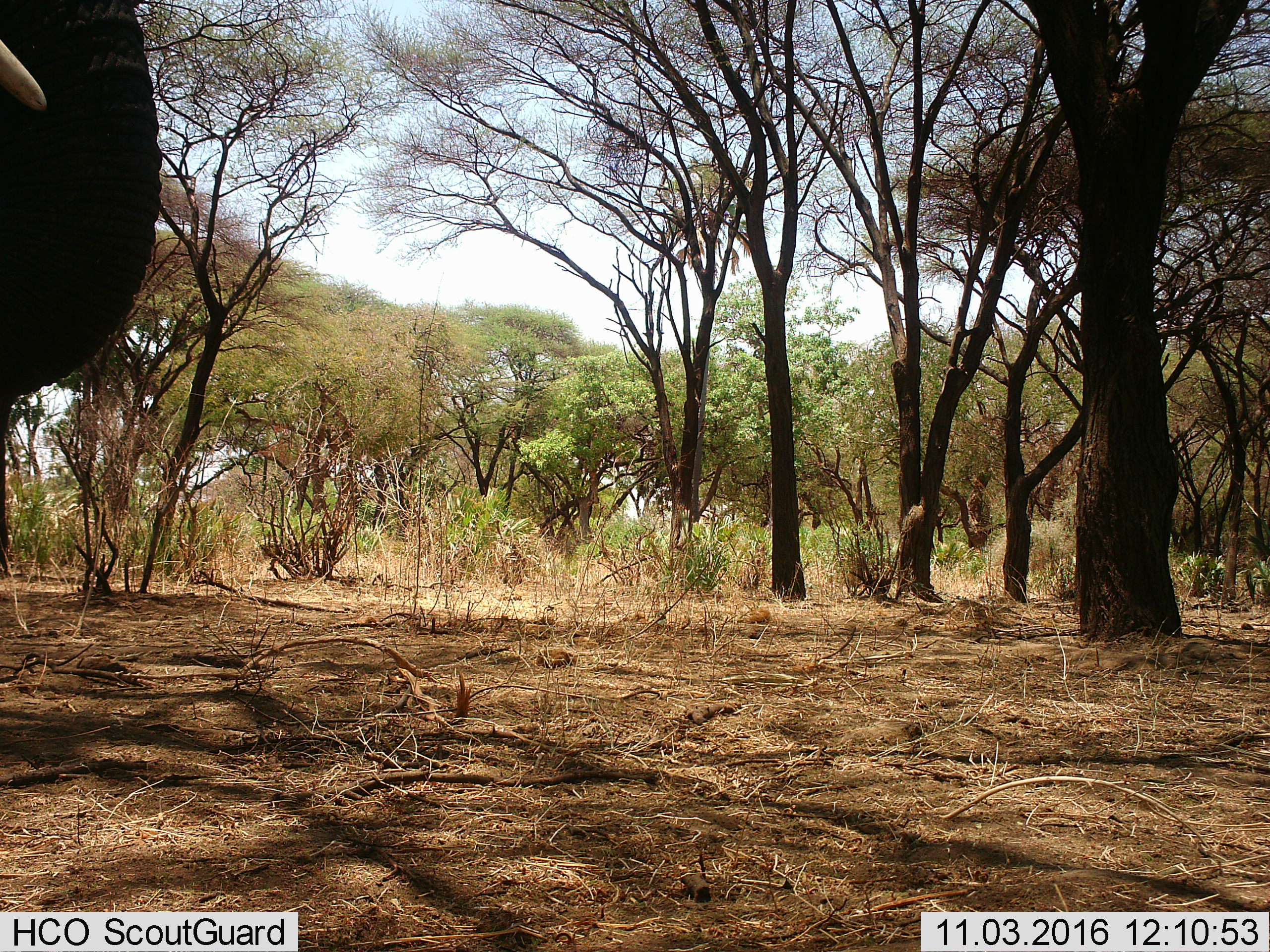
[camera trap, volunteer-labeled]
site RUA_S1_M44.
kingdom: Animalia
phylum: Chordata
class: Mammalia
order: Proboscidea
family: Elephantidae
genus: Loxodonta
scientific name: Loxodonta africana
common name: african bush elephant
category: elephant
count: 1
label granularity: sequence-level